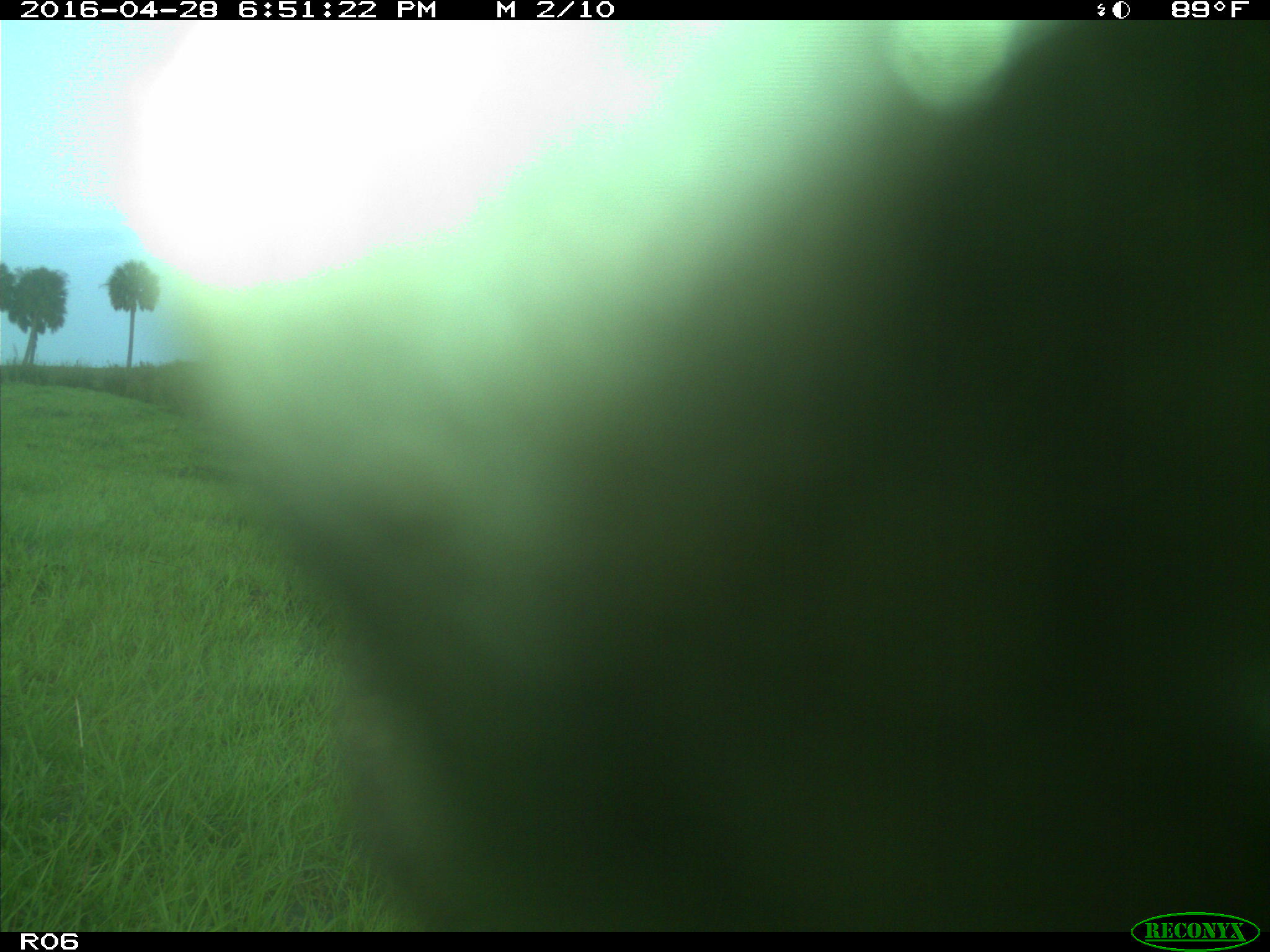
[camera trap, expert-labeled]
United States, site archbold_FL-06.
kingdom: Animalia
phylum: Chordata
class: Mammalia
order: Artiodactyla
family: Bovidae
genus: Bos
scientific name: Bos taurus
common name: domestic cow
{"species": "Bos taurus (domestic cow)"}